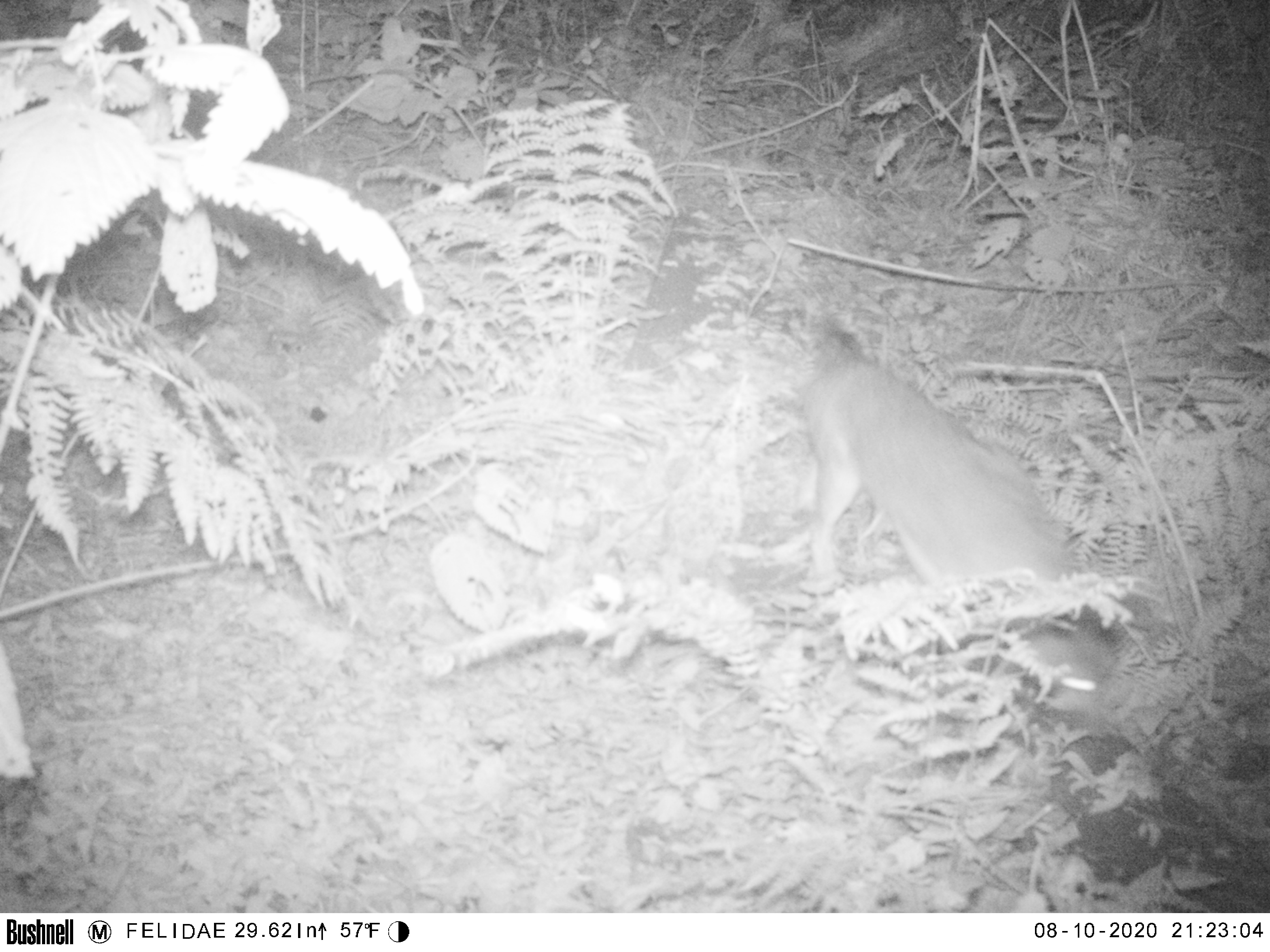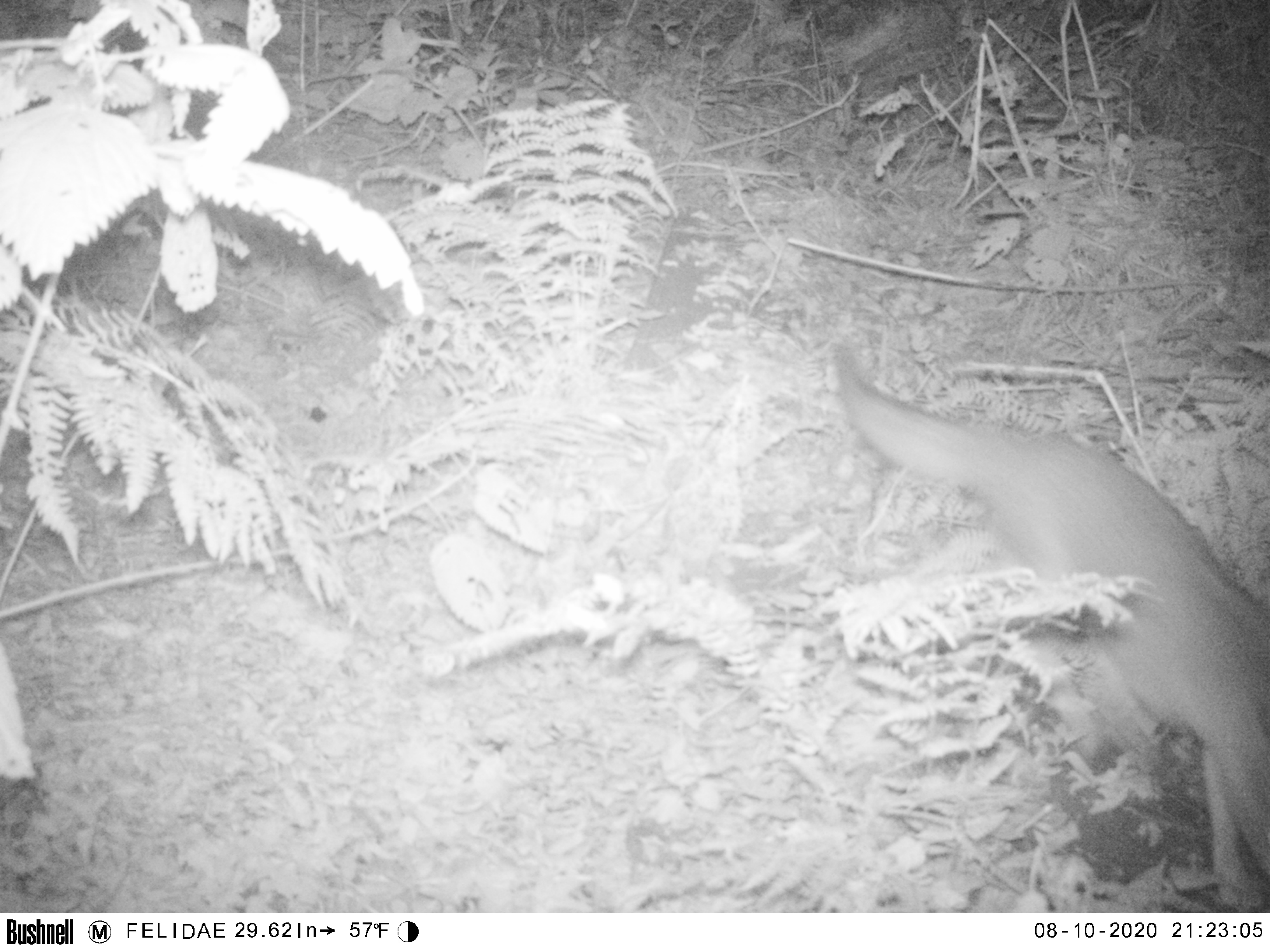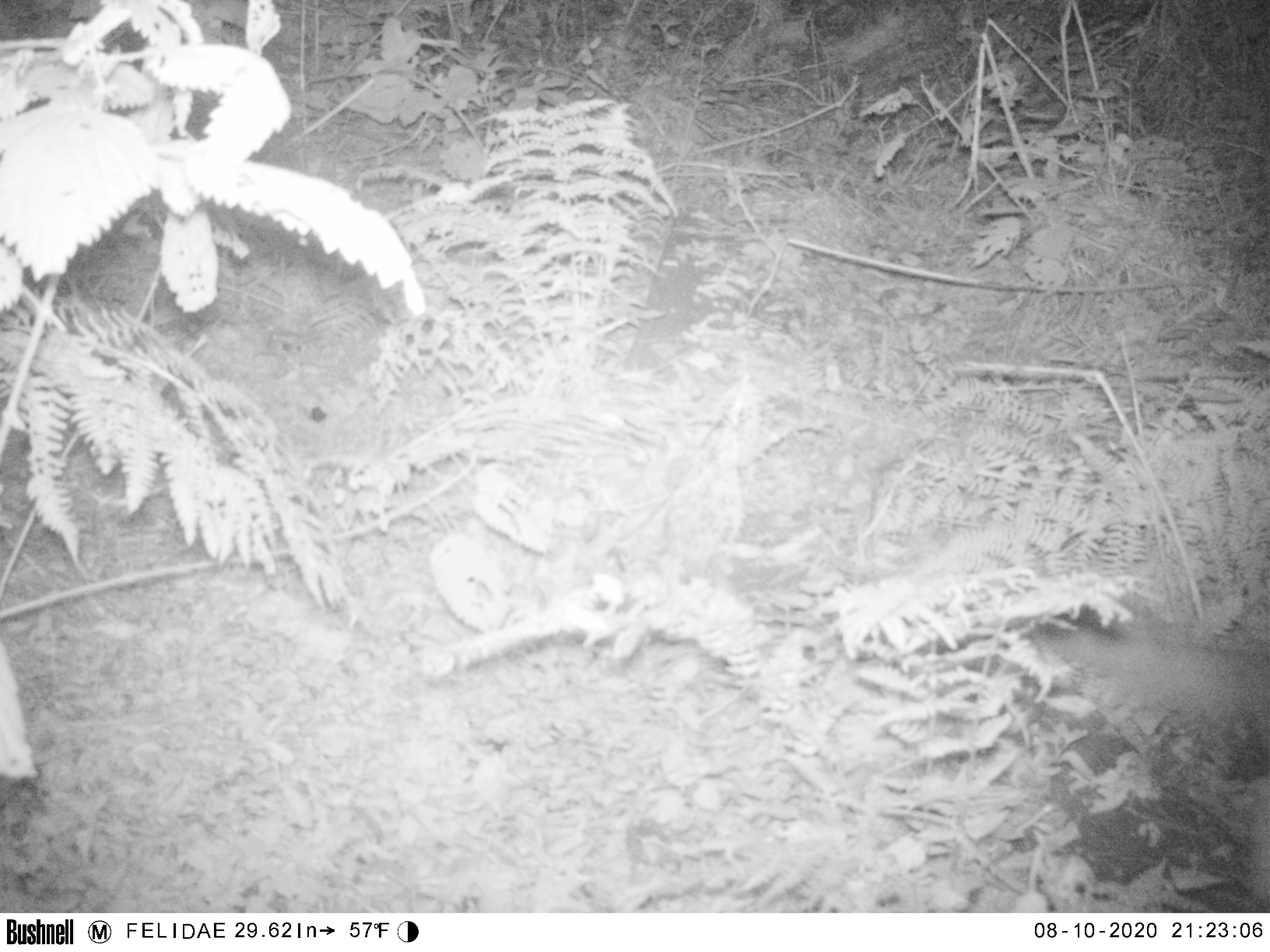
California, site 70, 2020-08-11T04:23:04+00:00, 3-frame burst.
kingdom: Animalia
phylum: Chordata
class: Mammalia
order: Carnivora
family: Canidae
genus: Urocyon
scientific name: Urocyon cinereoargenteus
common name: gray fox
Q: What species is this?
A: Gray fox (Urocyon cinereoargenteus).